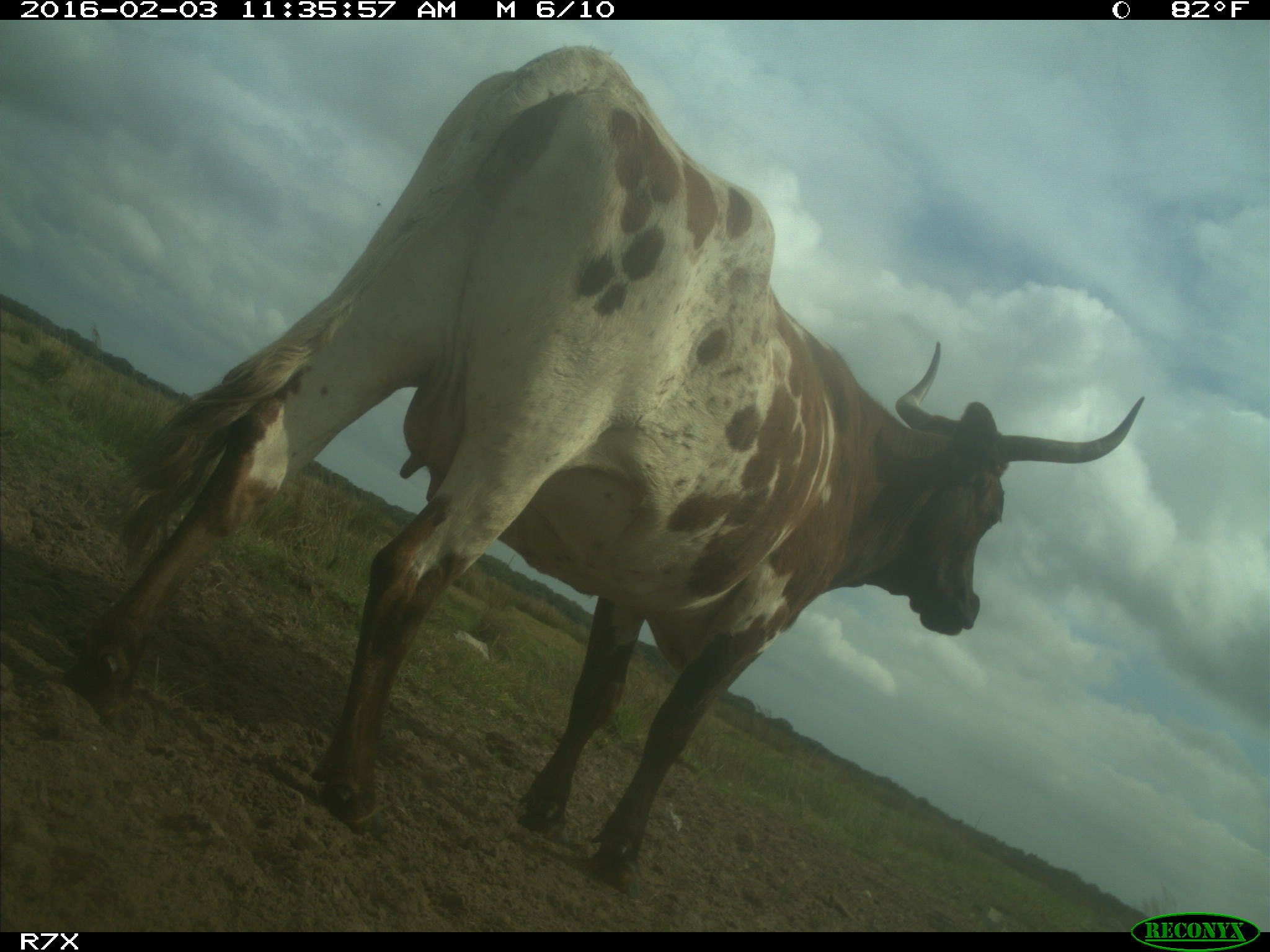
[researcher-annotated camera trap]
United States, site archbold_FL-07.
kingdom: Animalia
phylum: Chordata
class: Mammalia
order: Artiodactyla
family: Bovidae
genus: Bos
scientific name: Bos taurus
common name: domestic cow